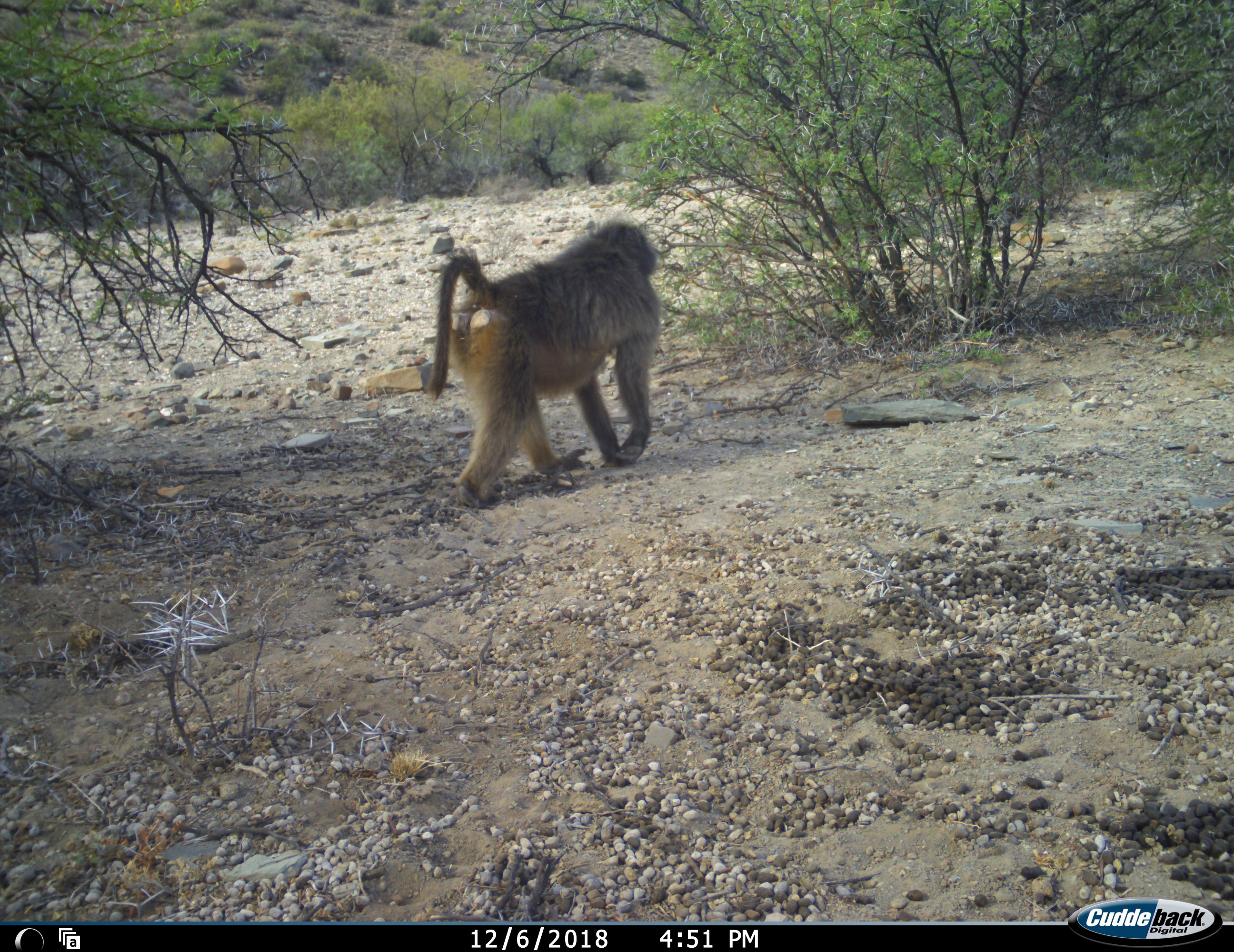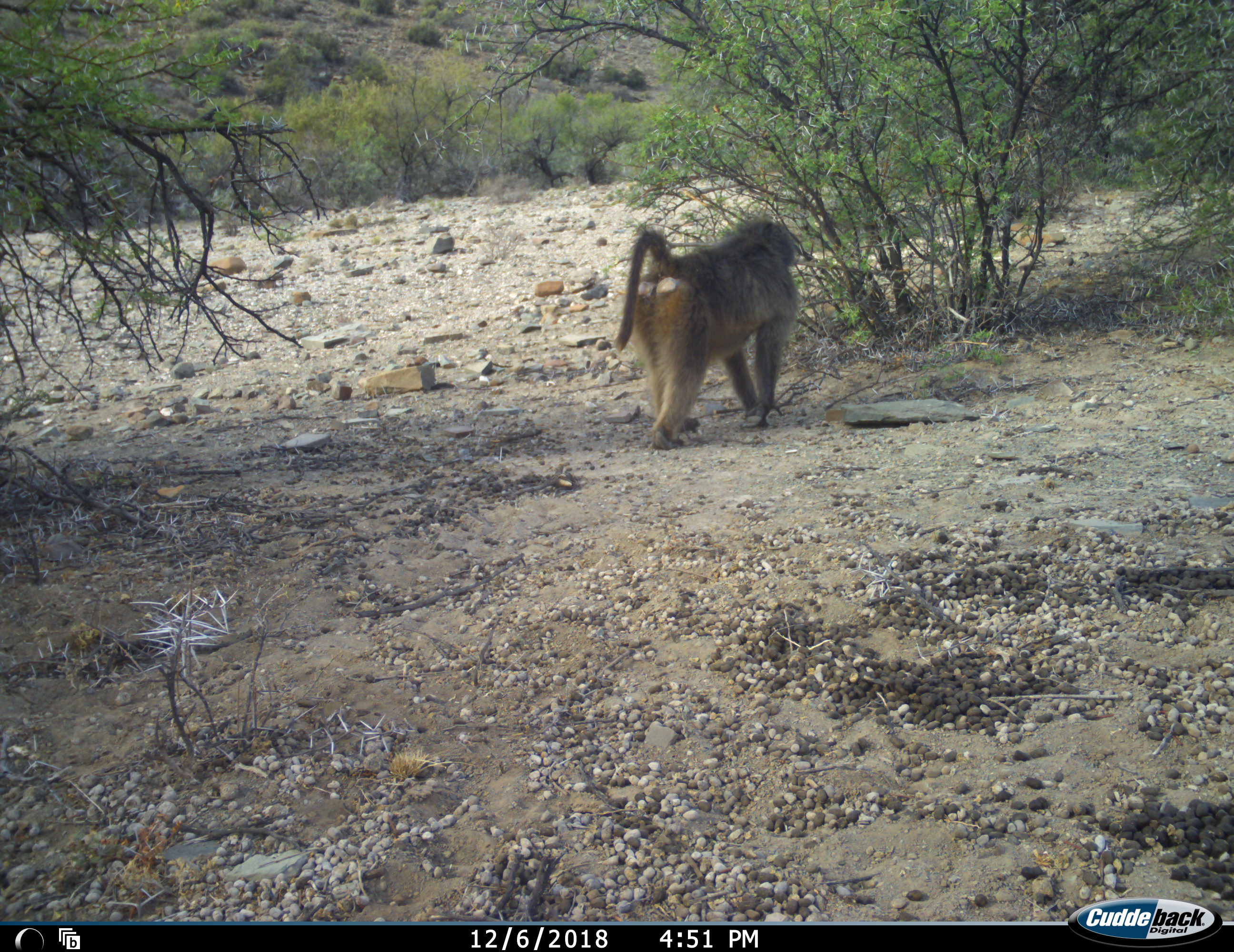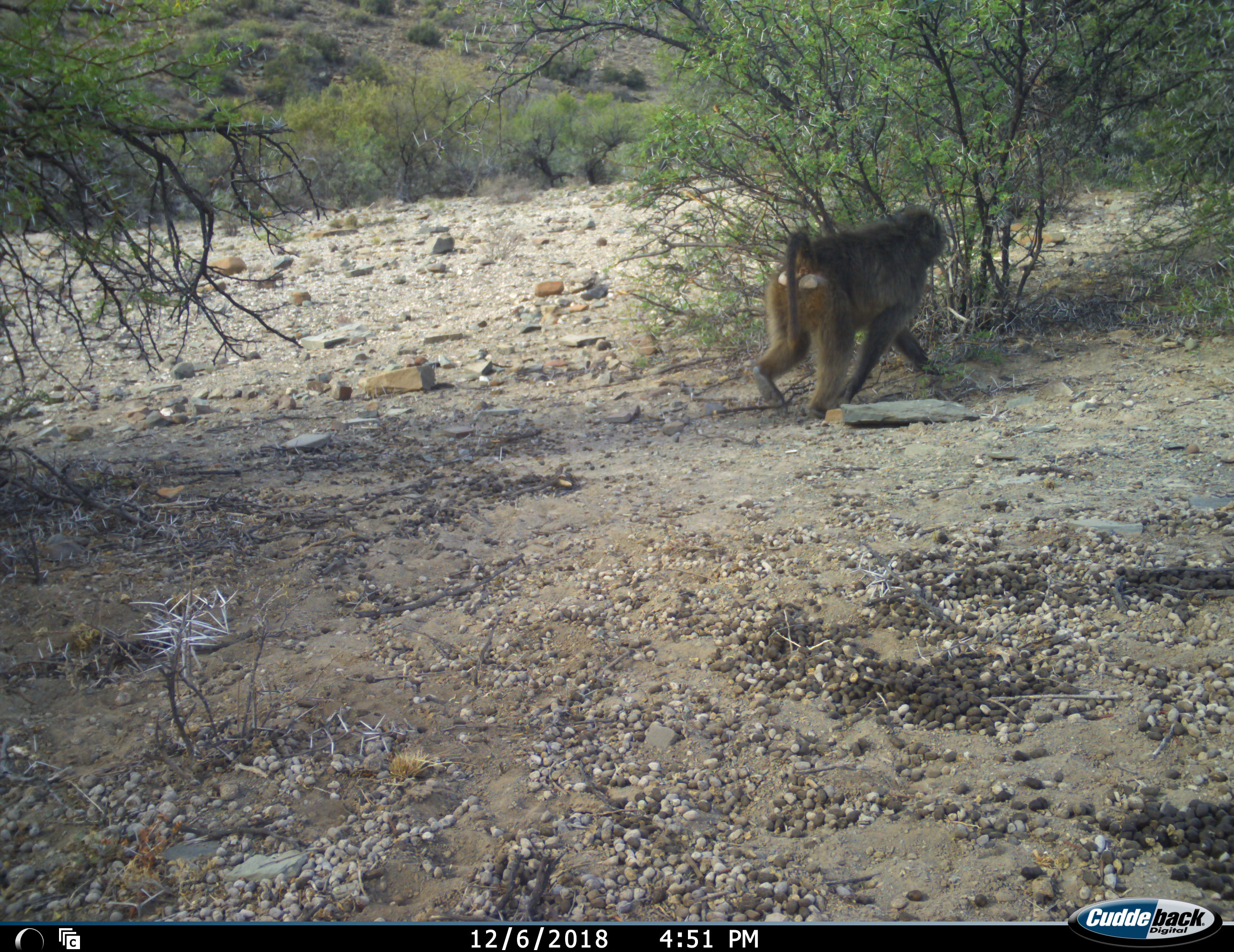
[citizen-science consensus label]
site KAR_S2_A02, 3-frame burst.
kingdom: Animalia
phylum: Chordata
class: Mammalia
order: Primates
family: Cercopithecidae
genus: Papio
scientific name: Papio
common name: baboon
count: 1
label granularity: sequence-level